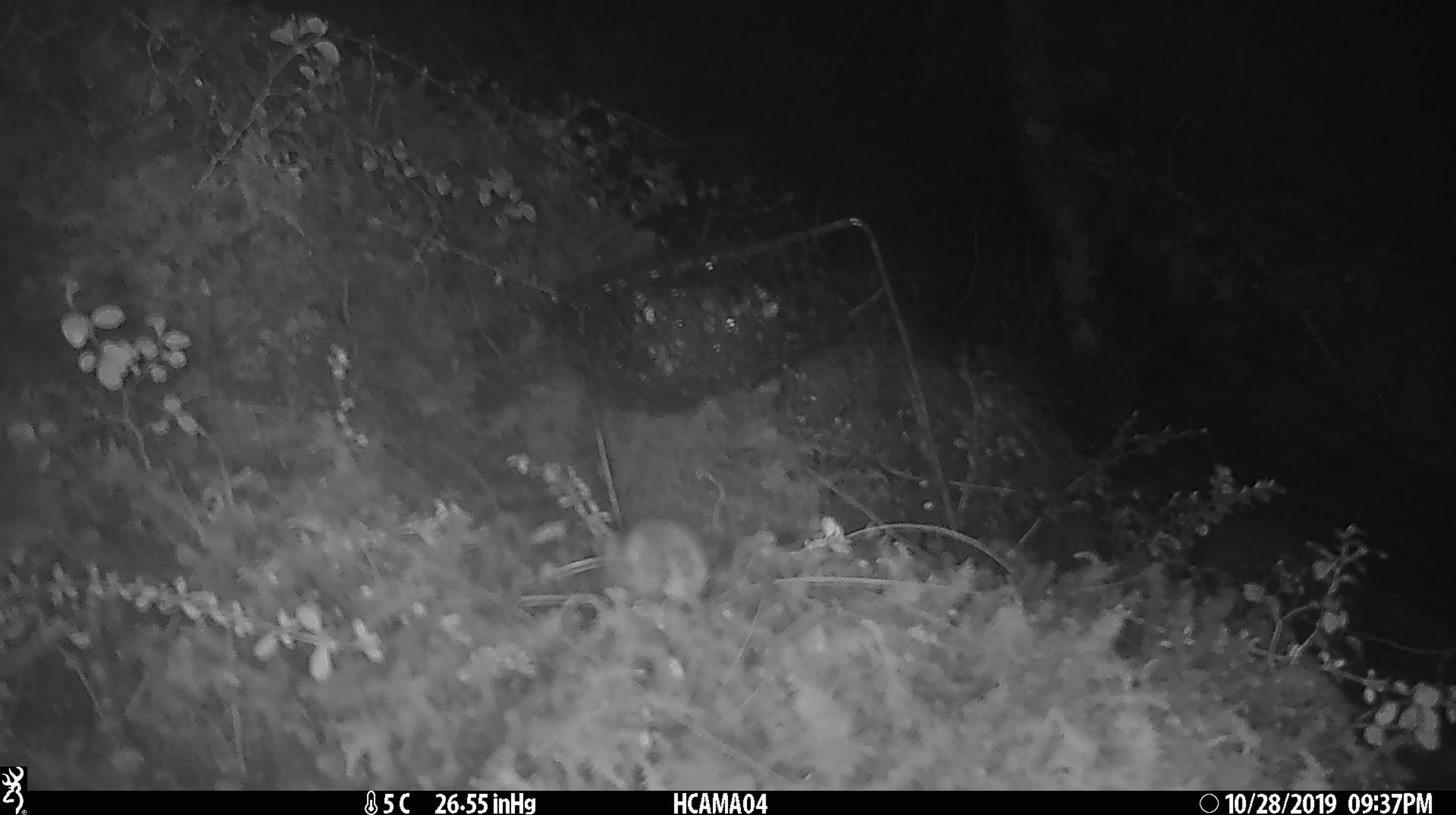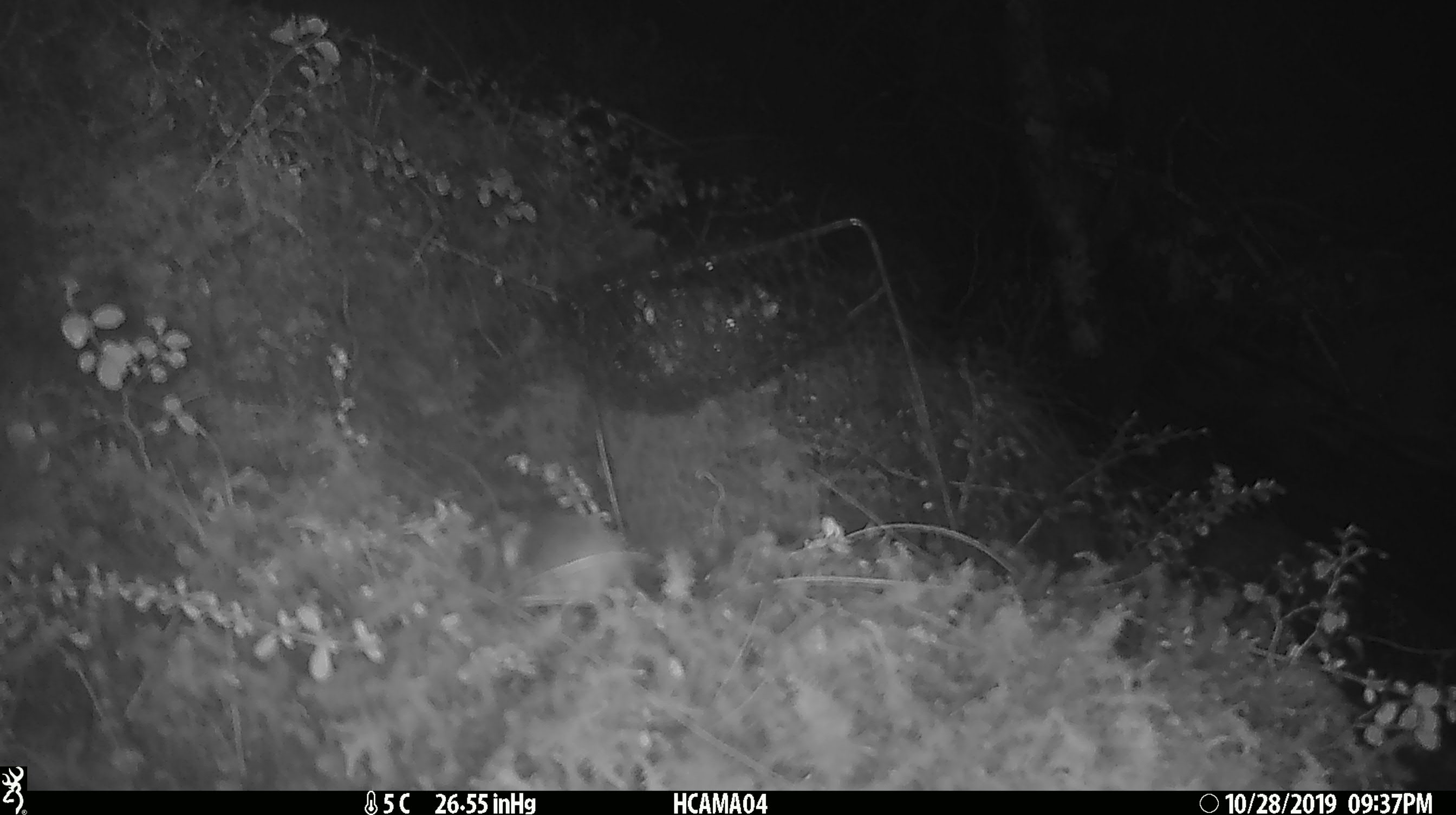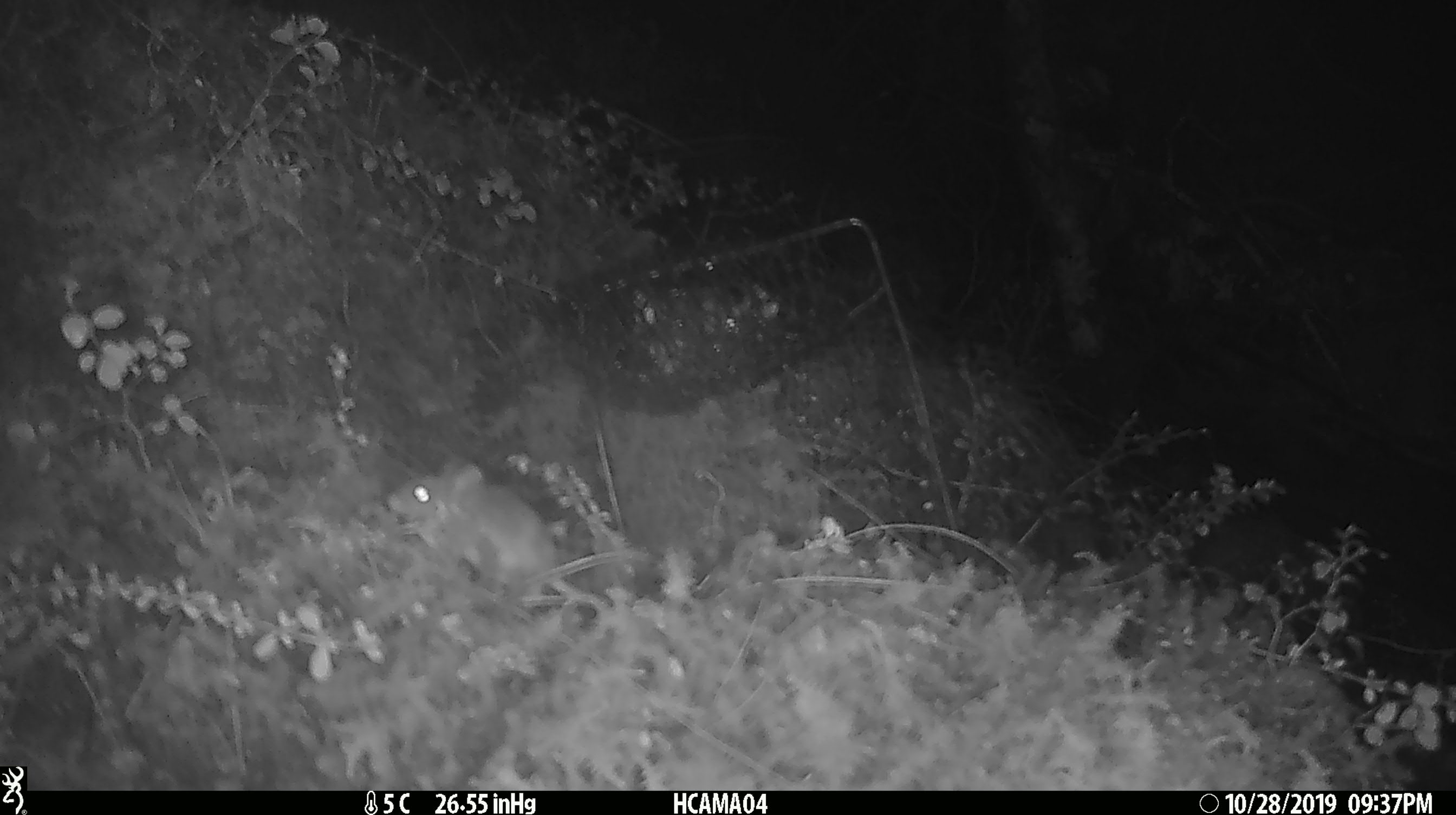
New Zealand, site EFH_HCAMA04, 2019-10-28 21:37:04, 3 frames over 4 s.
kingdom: Animalia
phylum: Chordata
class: Mammalia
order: Rodentia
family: Muridae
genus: Mus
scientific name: Mus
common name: mouse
Mouse (Mus).